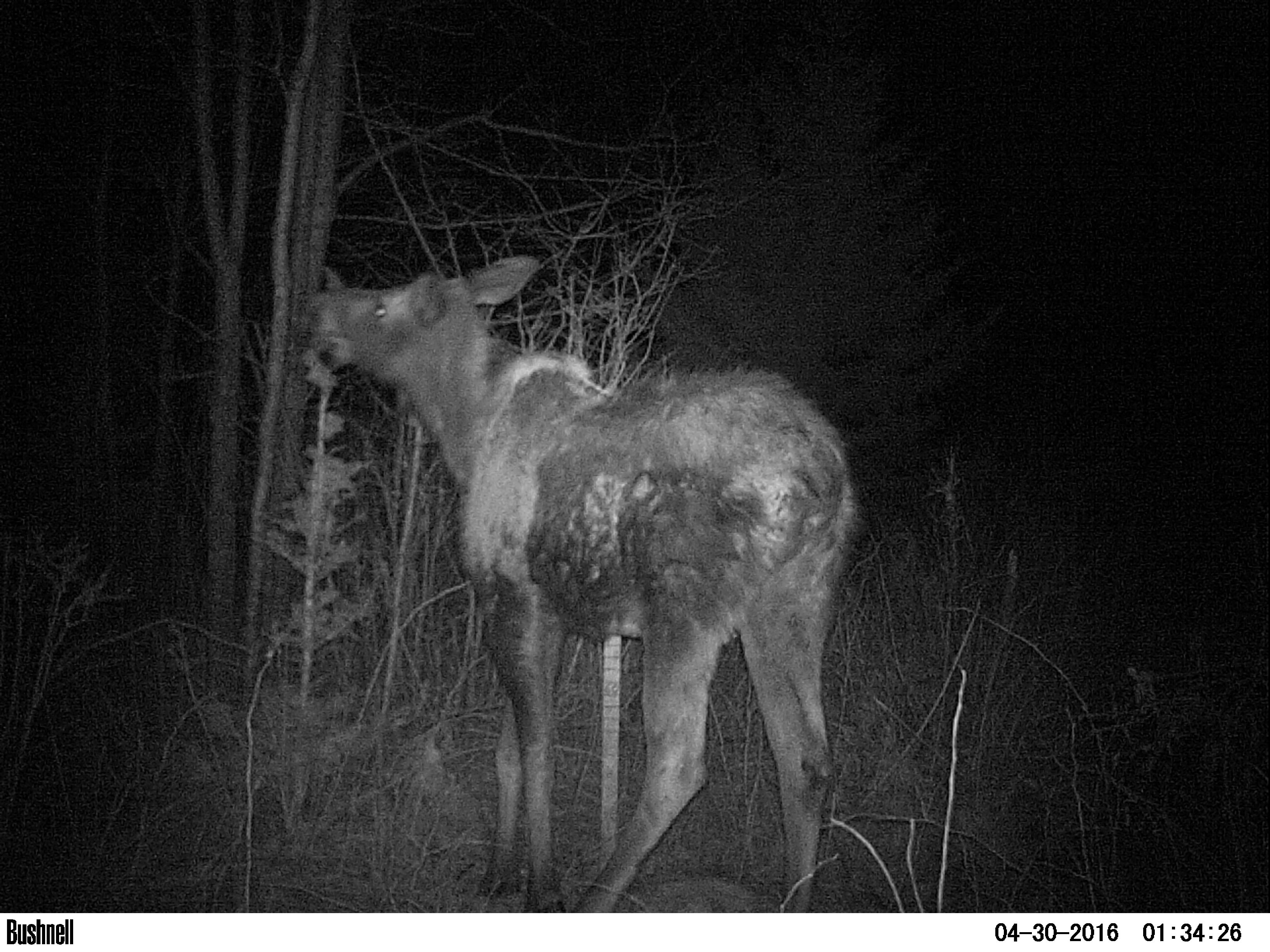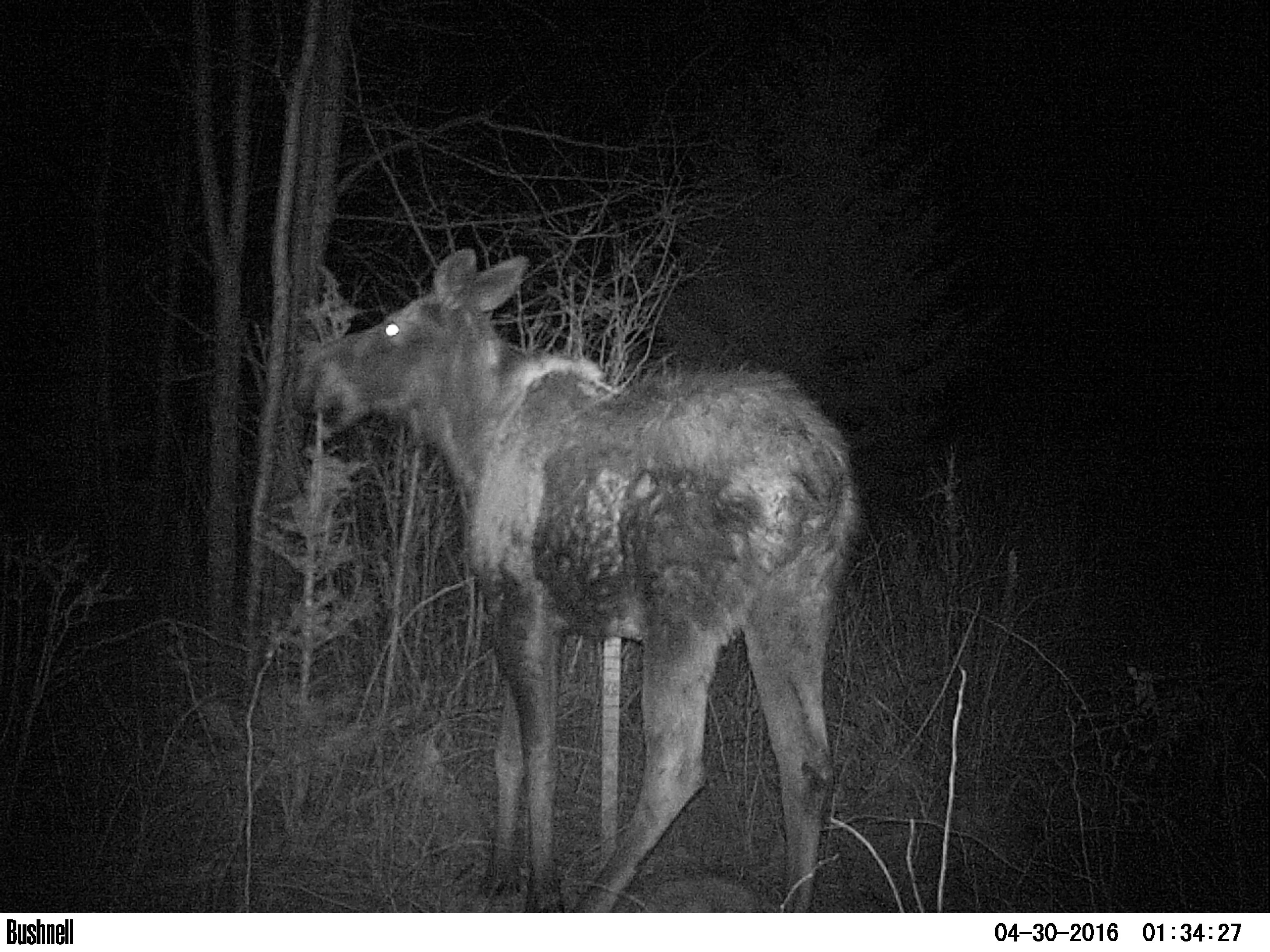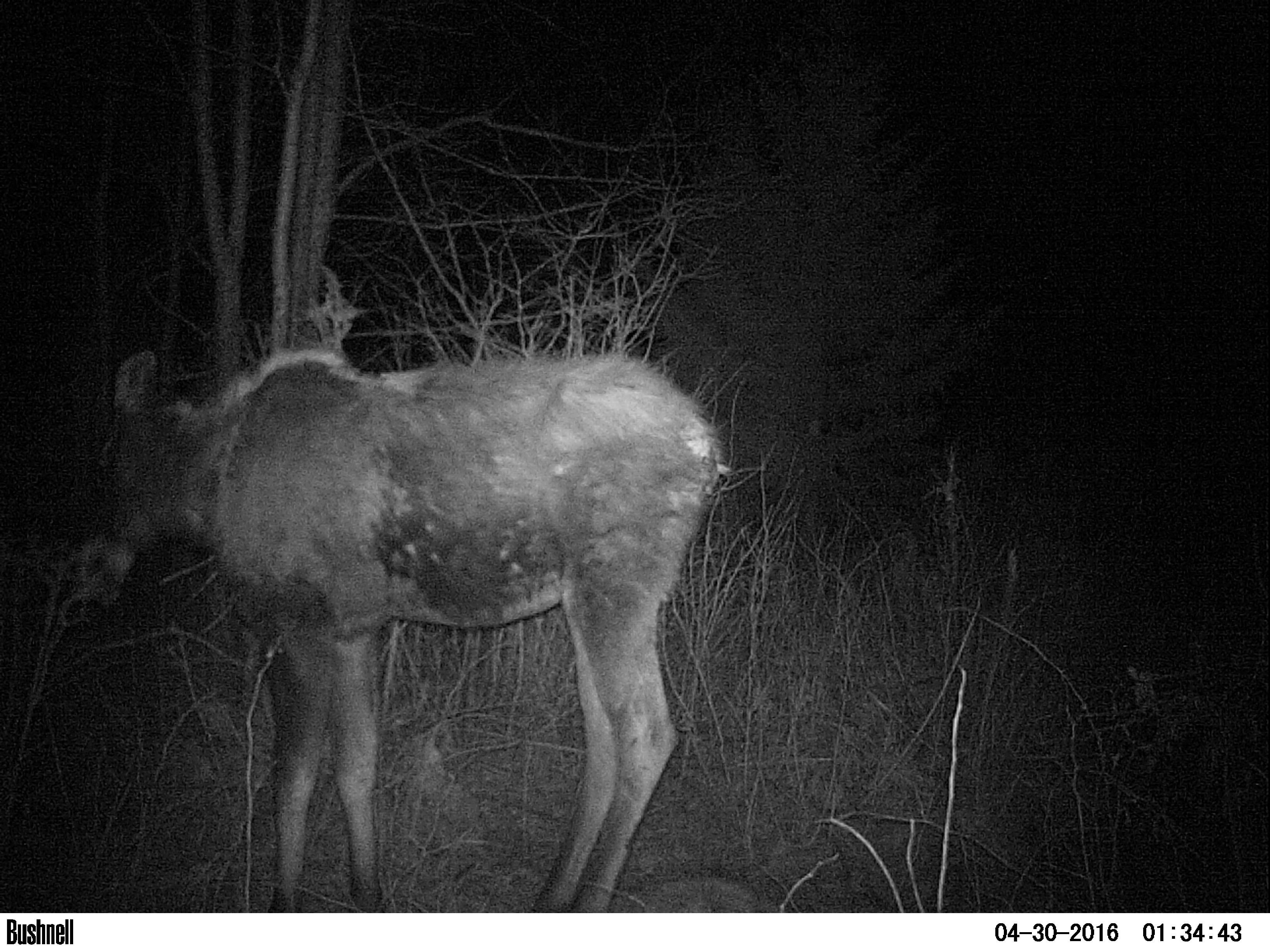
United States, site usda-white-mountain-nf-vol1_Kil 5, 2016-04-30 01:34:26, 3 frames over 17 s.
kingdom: Animalia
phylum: Chordata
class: Mammalia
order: Artiodactyla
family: Cervidae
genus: Alces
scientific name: Alces alces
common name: moose